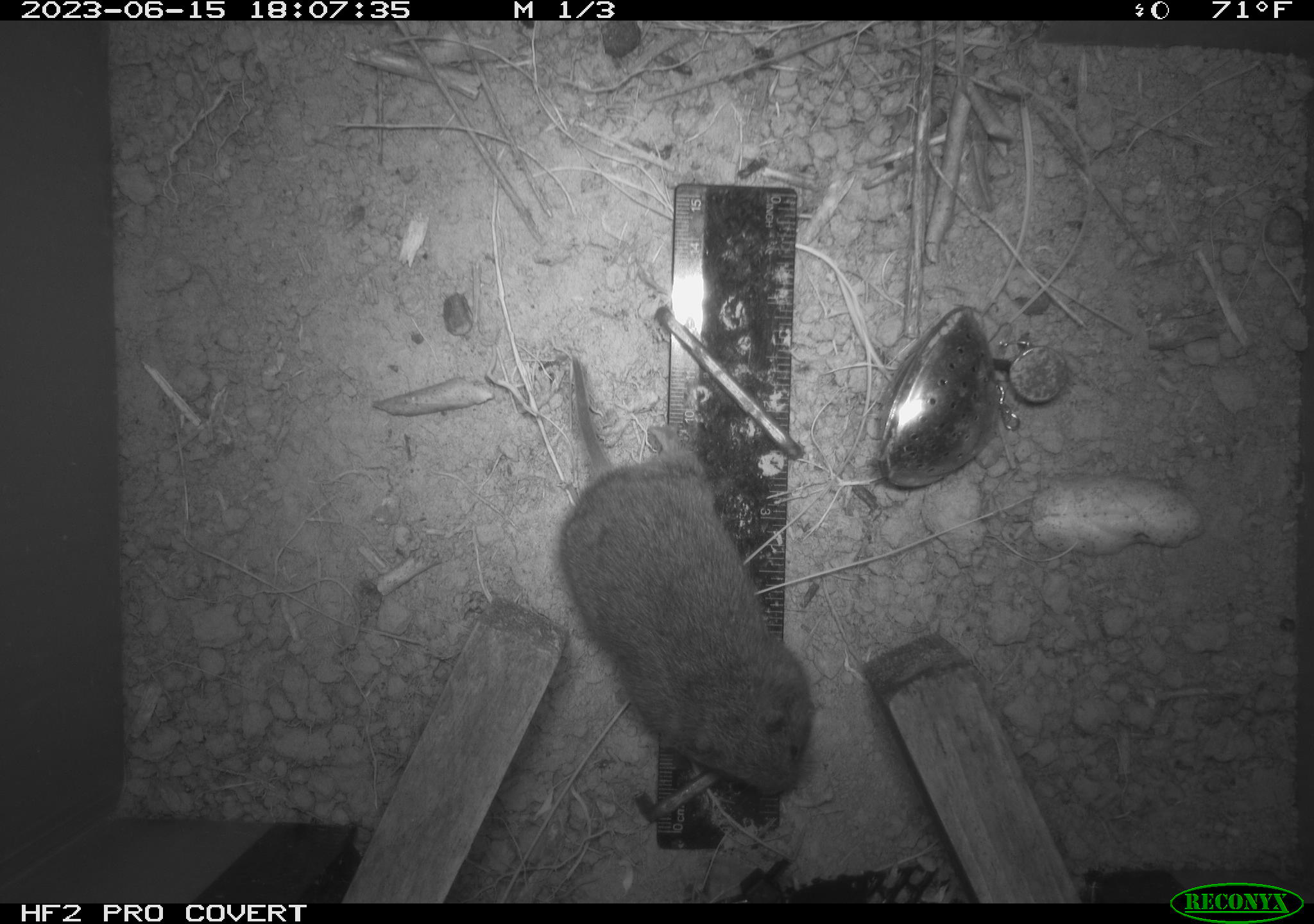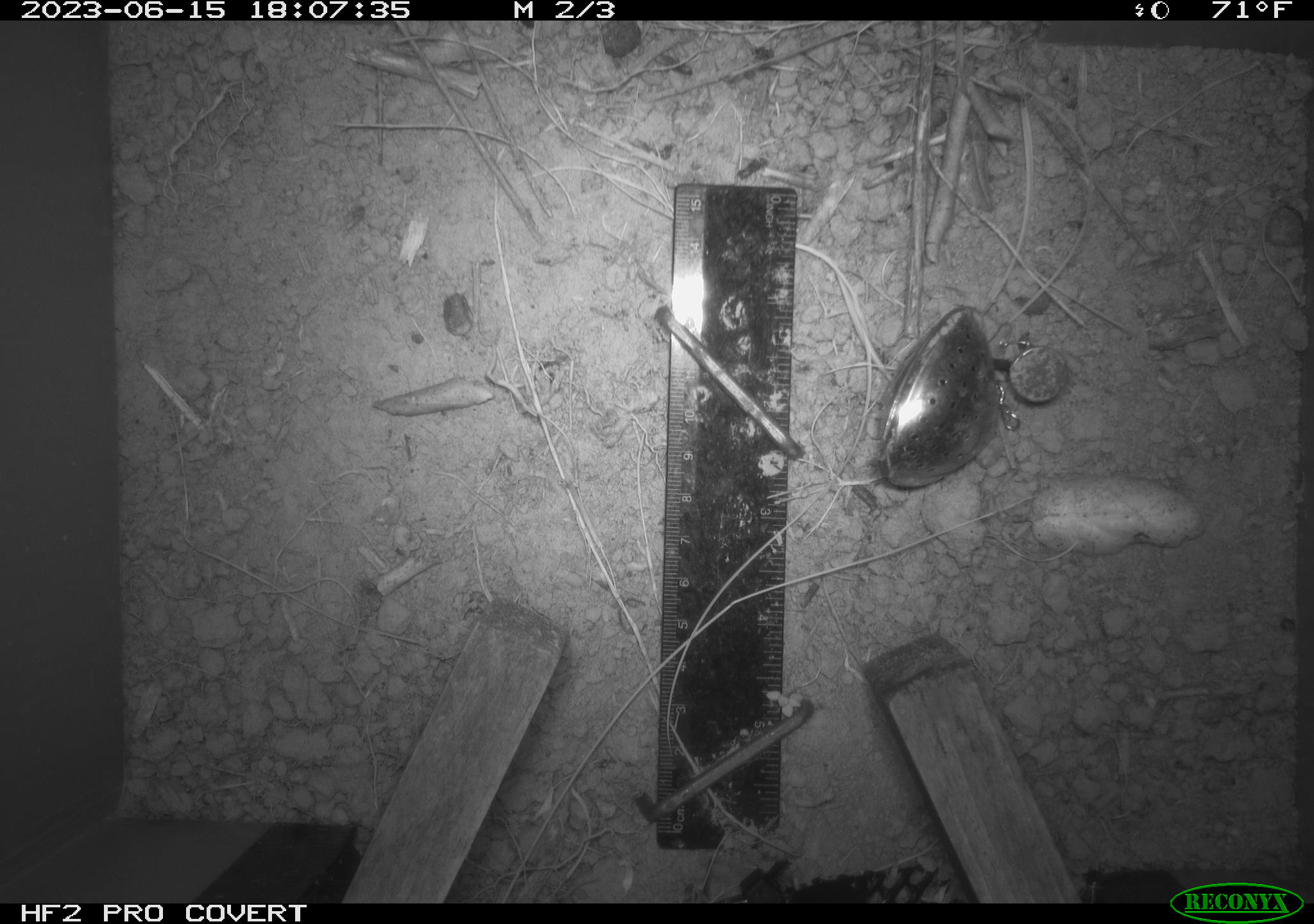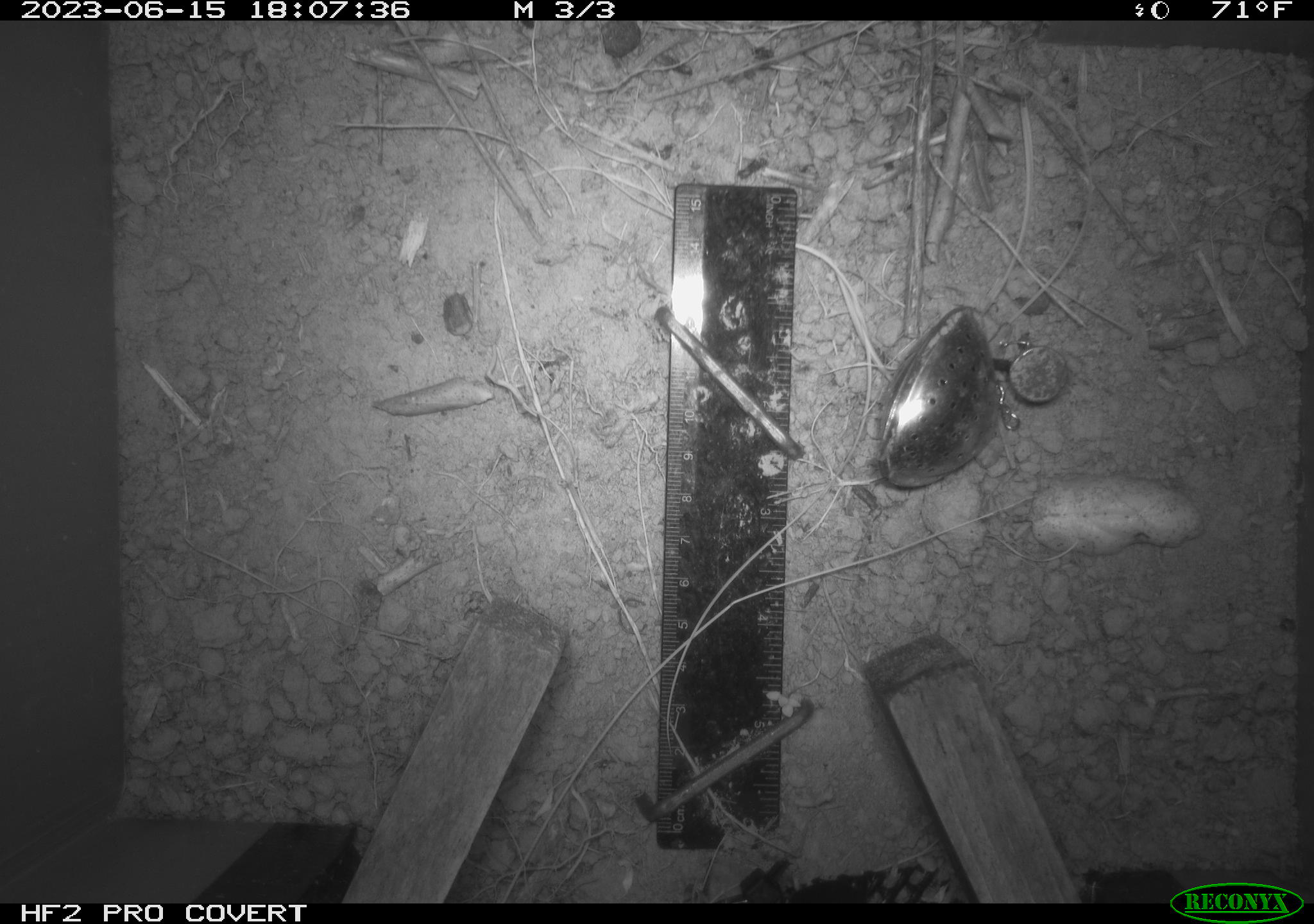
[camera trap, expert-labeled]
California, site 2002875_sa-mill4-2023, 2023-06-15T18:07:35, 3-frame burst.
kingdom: Animalia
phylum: Chordata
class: Mammalia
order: Rodentia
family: Cricetidae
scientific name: Arvicolinae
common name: voles, lemmings, and muskrats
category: arvicolinae subfamily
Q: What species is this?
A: Arvicolinae subfamily (voles, lemmings, and muskrats) (Arvicolinae).